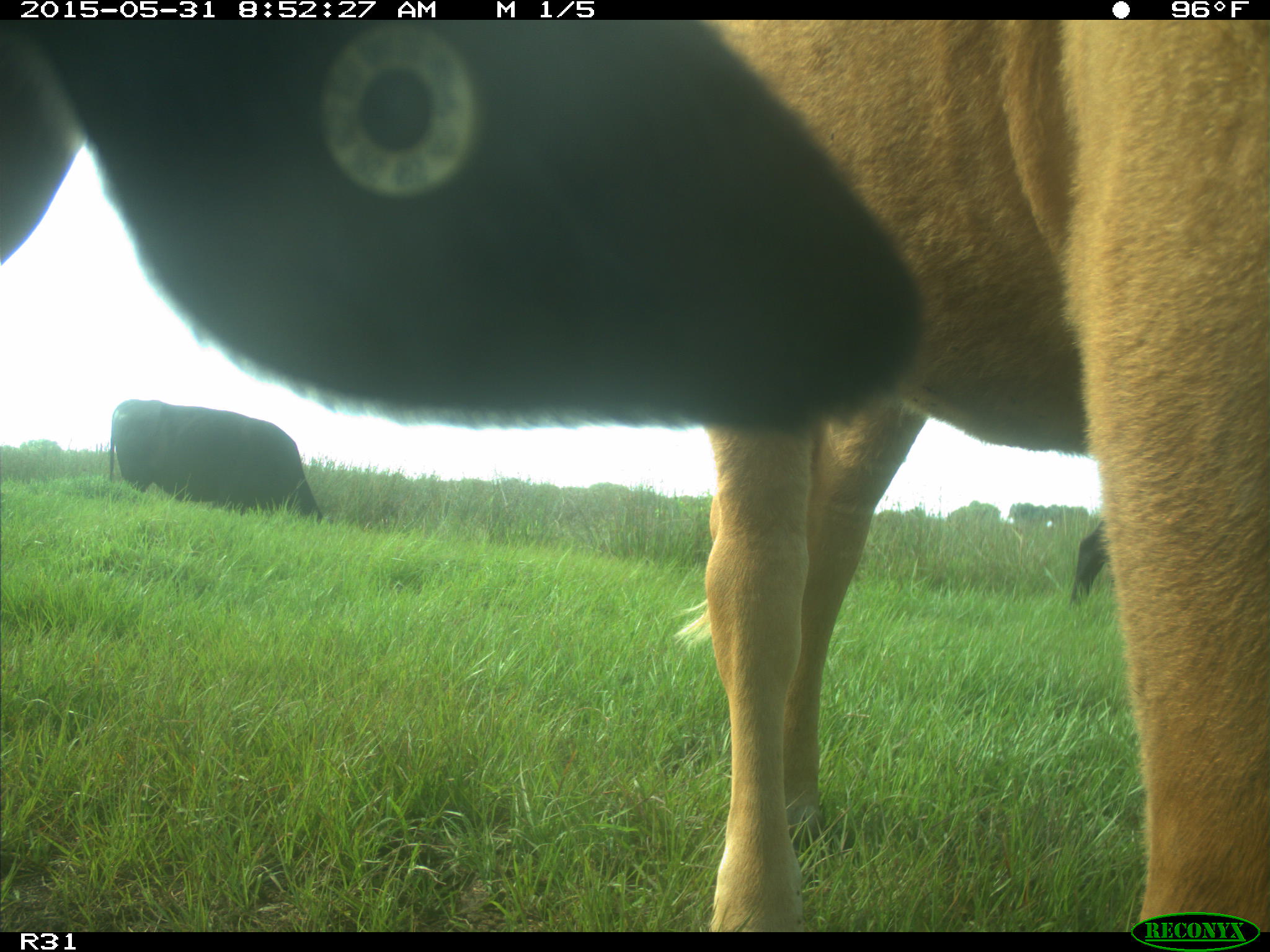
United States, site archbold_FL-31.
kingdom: Animalia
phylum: Chordata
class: Mammalia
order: Artiodactyla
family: Bovidae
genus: Bos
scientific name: Bos taurus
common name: domestic cow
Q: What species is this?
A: Bos taurus (domestic cow).